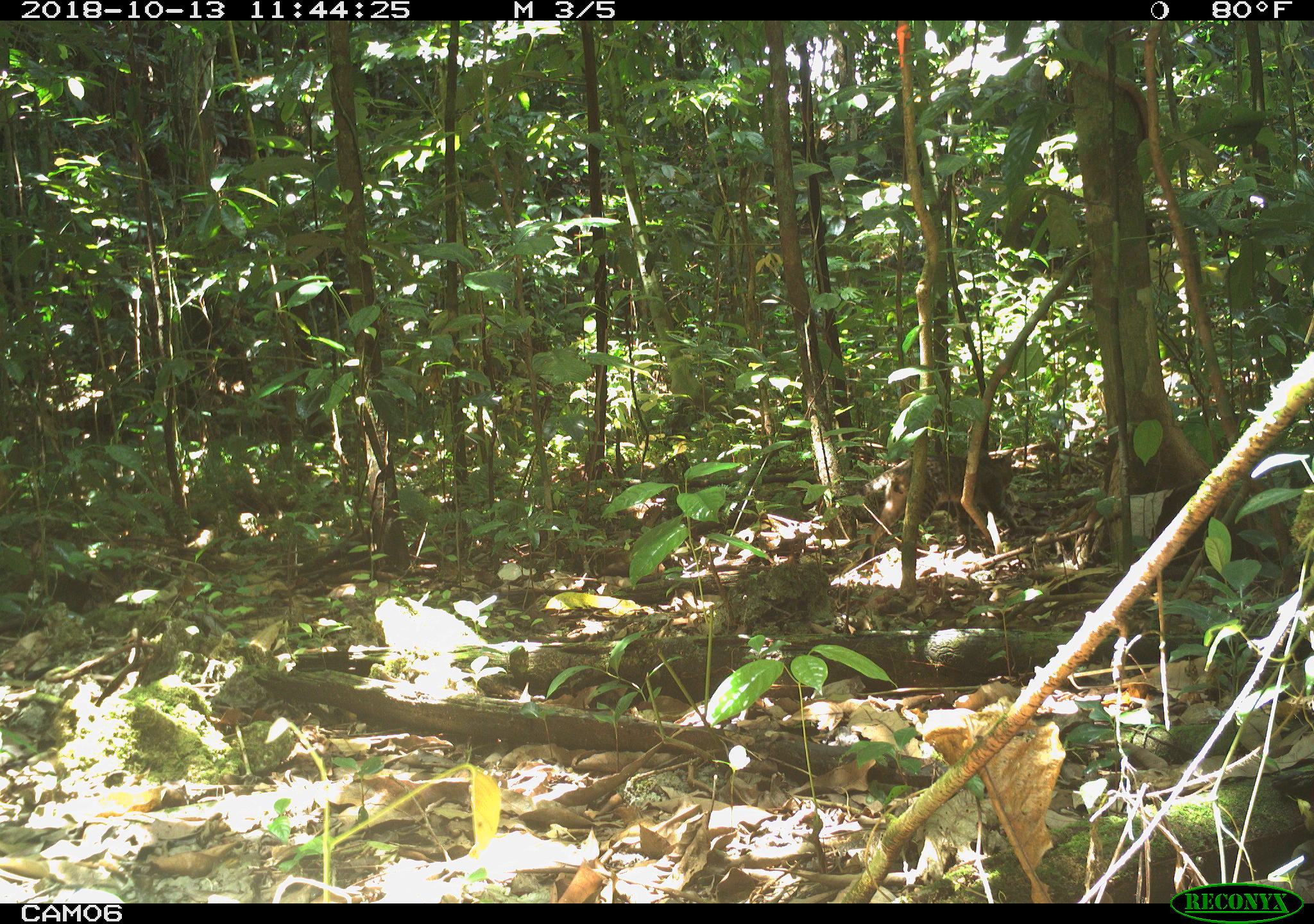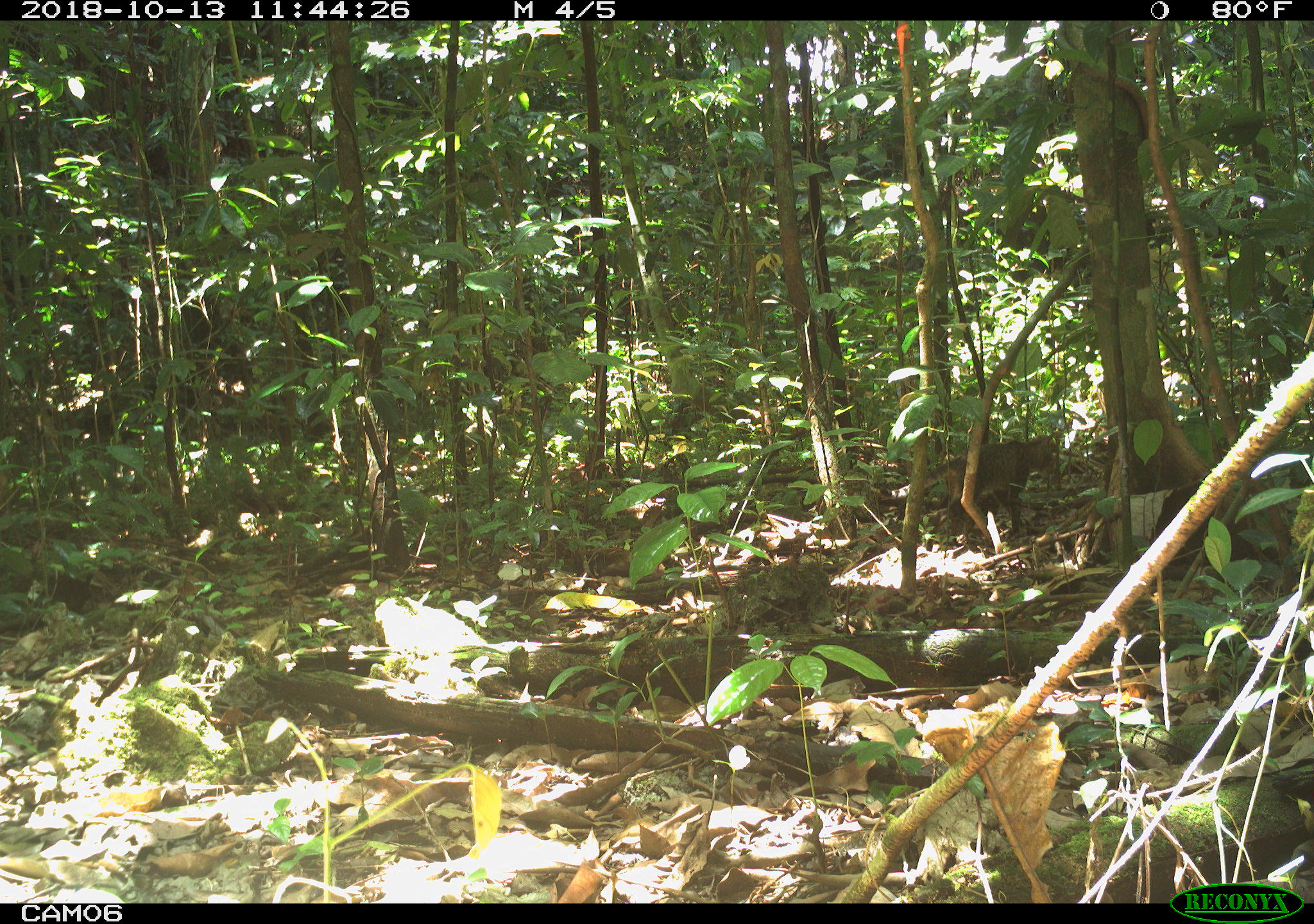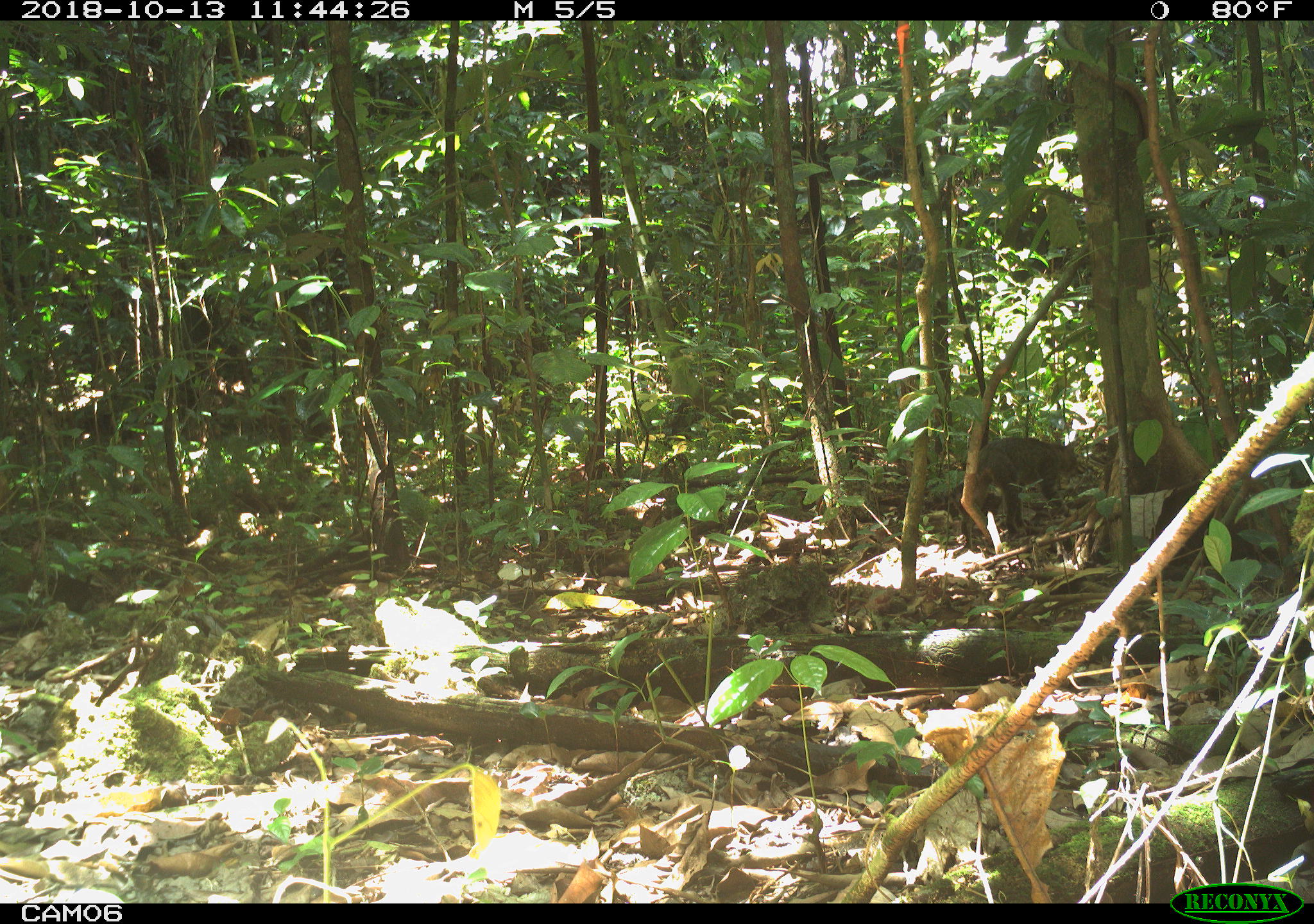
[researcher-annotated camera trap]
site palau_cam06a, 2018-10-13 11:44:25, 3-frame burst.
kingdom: Animalia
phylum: Chordata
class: Mammalia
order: Carnivora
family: Felidae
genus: Felis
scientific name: Felis catus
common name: cat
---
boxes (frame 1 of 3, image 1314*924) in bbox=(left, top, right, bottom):
cat: bbox=(874, 440, 1021, 551)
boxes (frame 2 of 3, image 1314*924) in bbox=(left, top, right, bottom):
cat: bbox=(927, 433, 1064, 541)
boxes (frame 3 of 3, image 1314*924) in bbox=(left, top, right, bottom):
cat: bbox=(957, 435, 1091, 556)